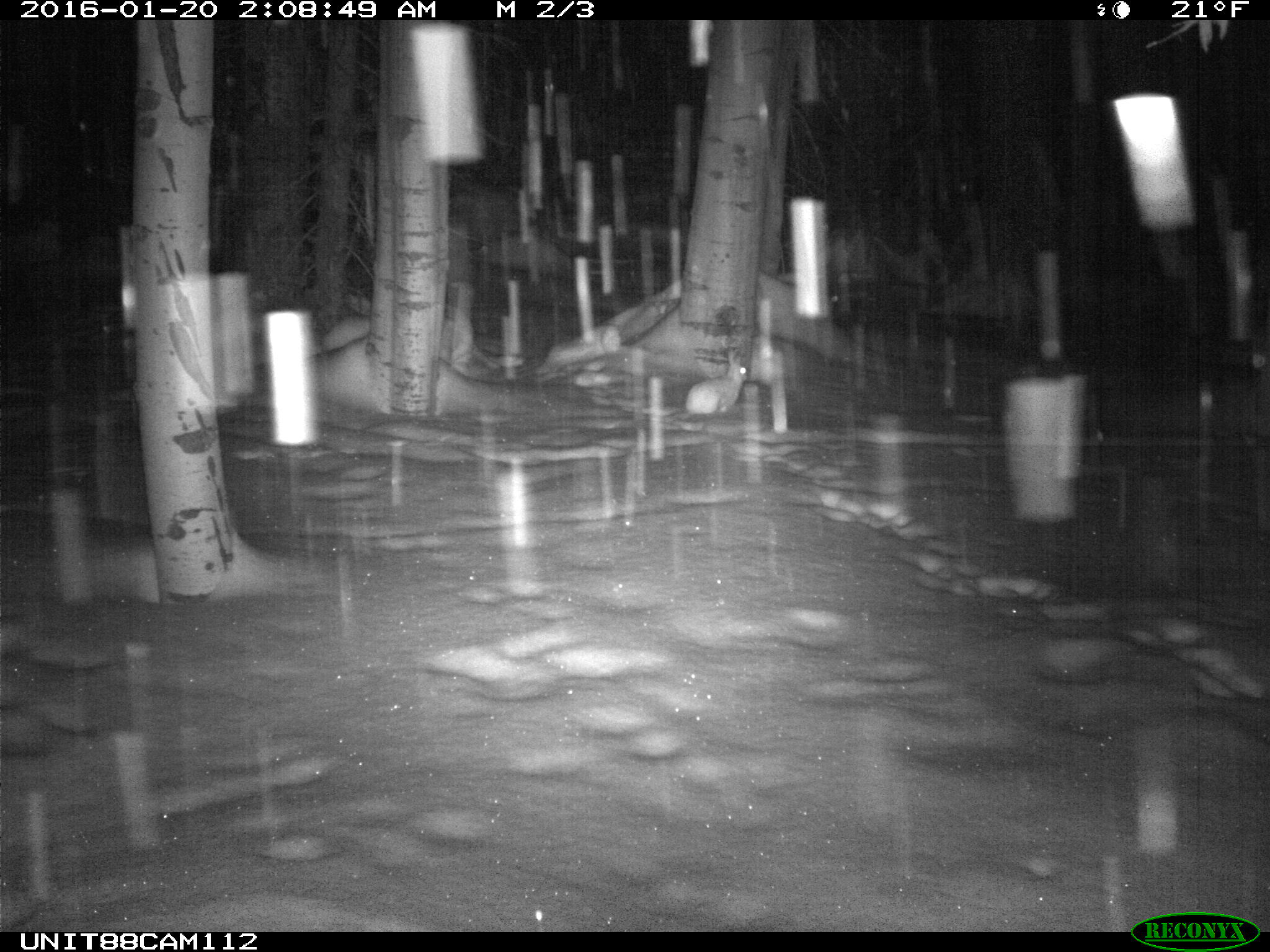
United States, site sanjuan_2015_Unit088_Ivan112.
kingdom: Animalia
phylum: Chordata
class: Mammalia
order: Lagomorpha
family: Leporidae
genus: Lepus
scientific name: Lepus americanus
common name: snowshoe hare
Lepus americanus (snowshoe hare).